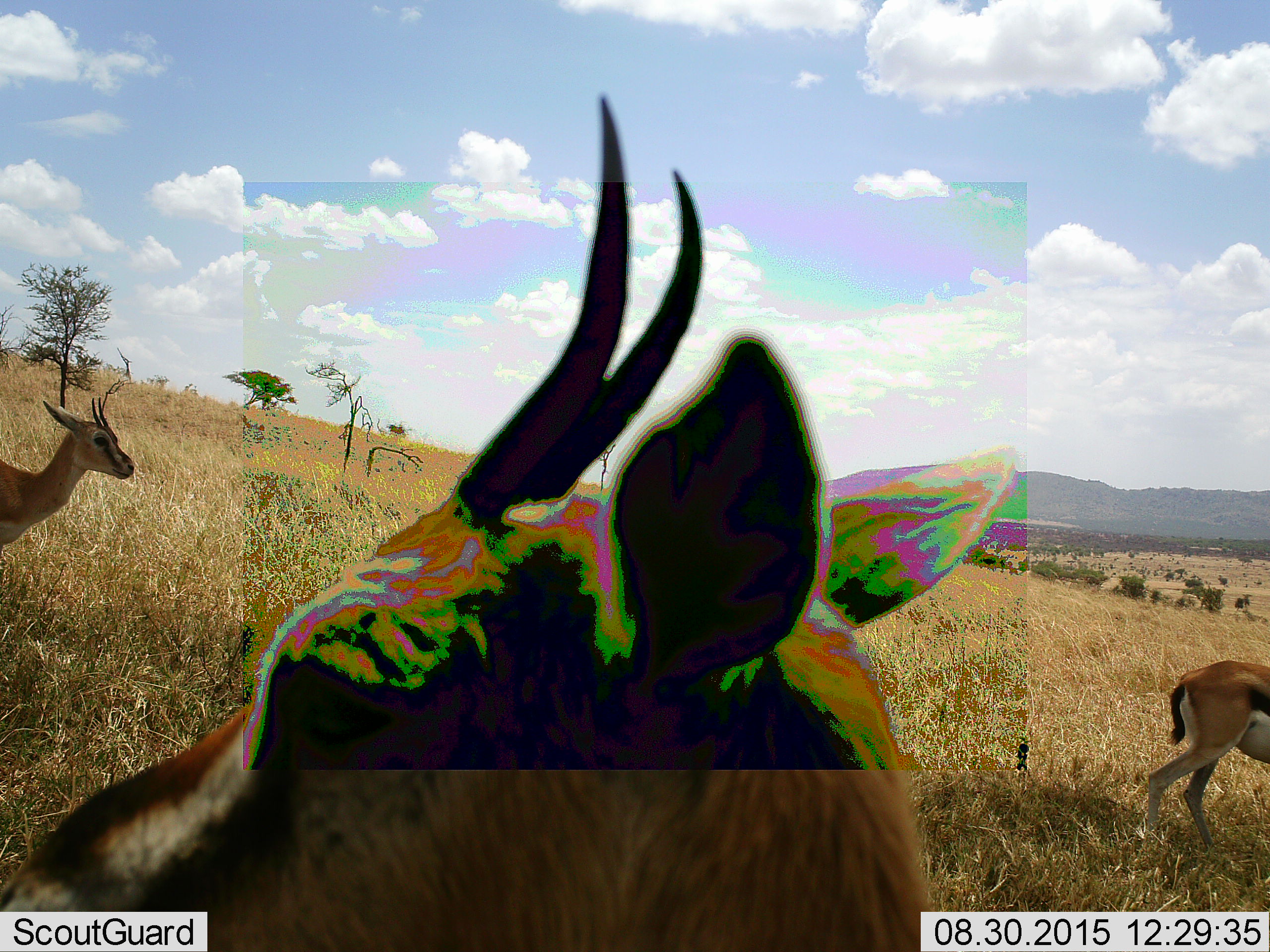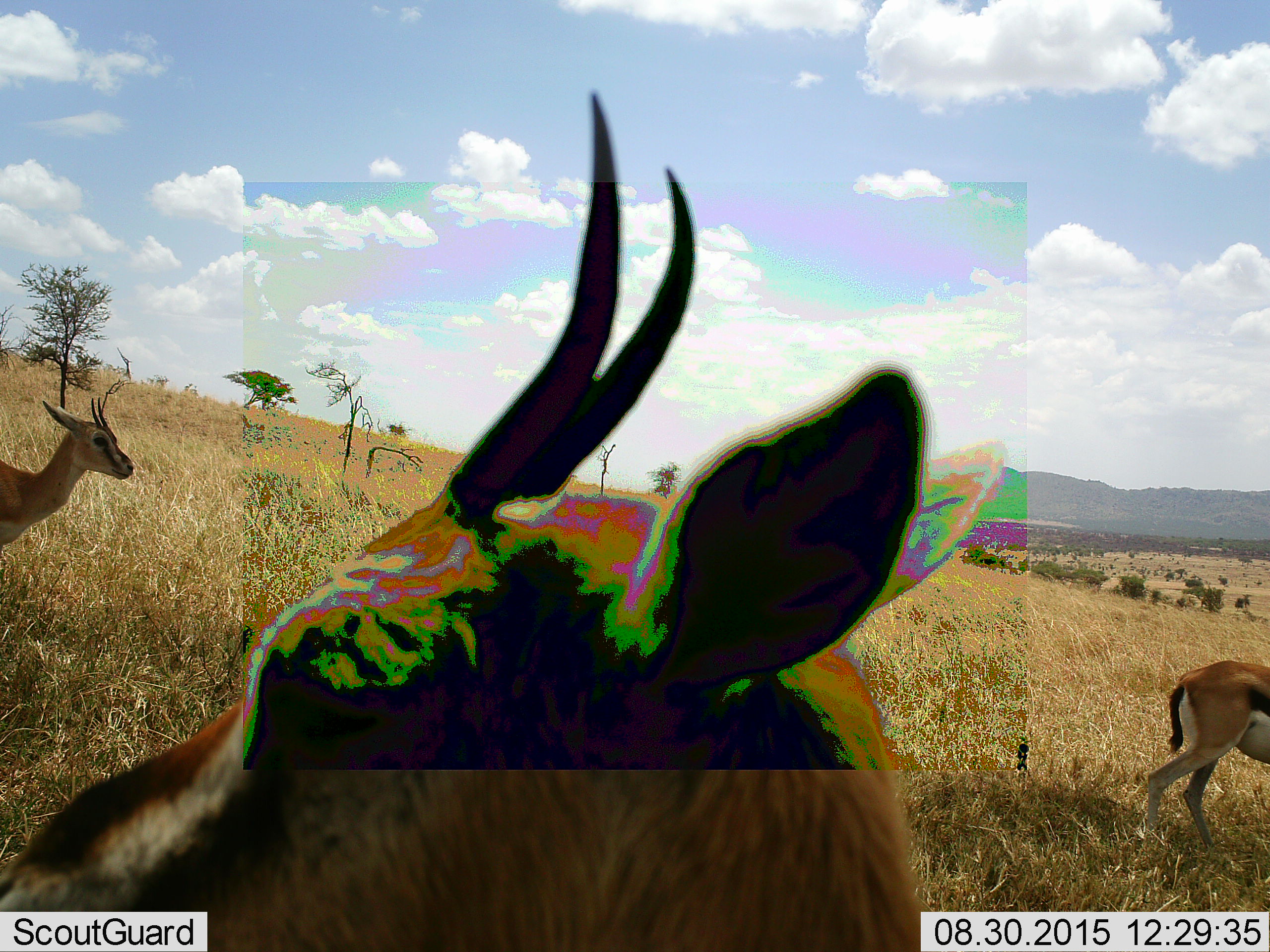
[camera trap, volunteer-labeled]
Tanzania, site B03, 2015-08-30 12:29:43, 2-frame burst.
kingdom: Animalia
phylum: Chordata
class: Mammalia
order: Artiodactyla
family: Bovidae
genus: Eudorcas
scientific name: Eudorcas thomsonii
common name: thomson's gazelle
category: gazellethomsons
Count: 3.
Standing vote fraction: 83%.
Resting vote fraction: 6%.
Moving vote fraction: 28%.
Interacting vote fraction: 0%.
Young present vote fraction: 0%.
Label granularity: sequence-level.